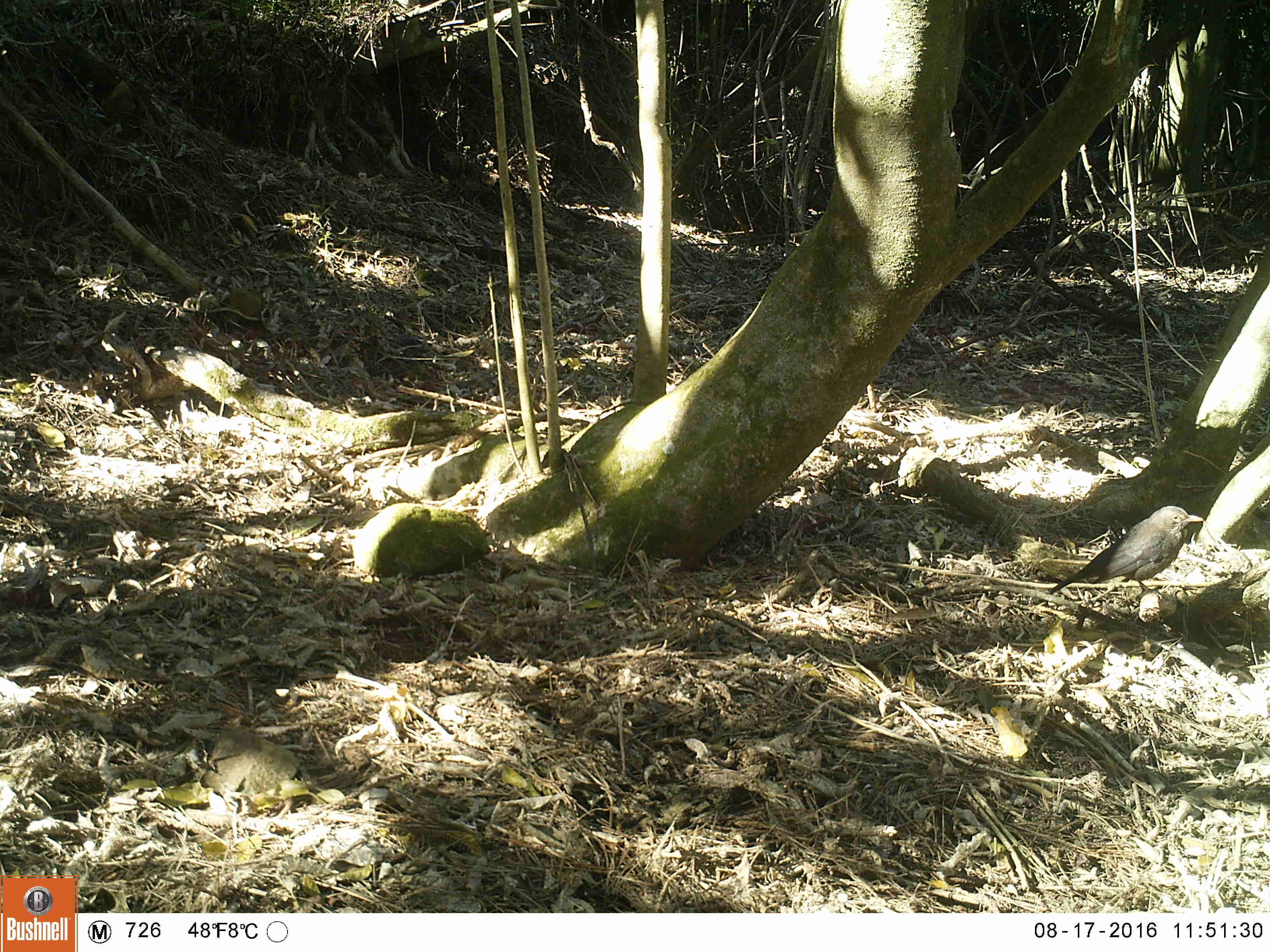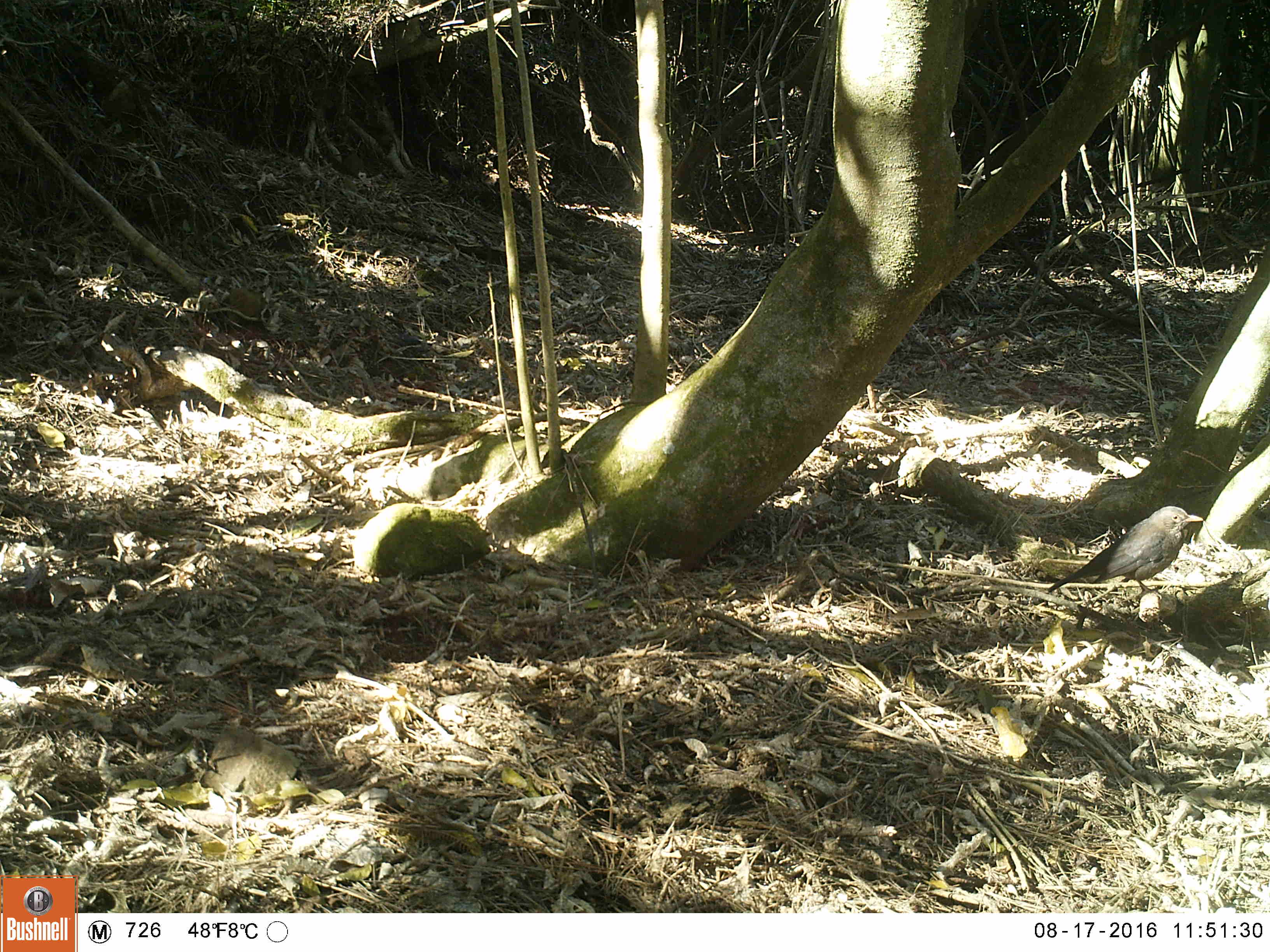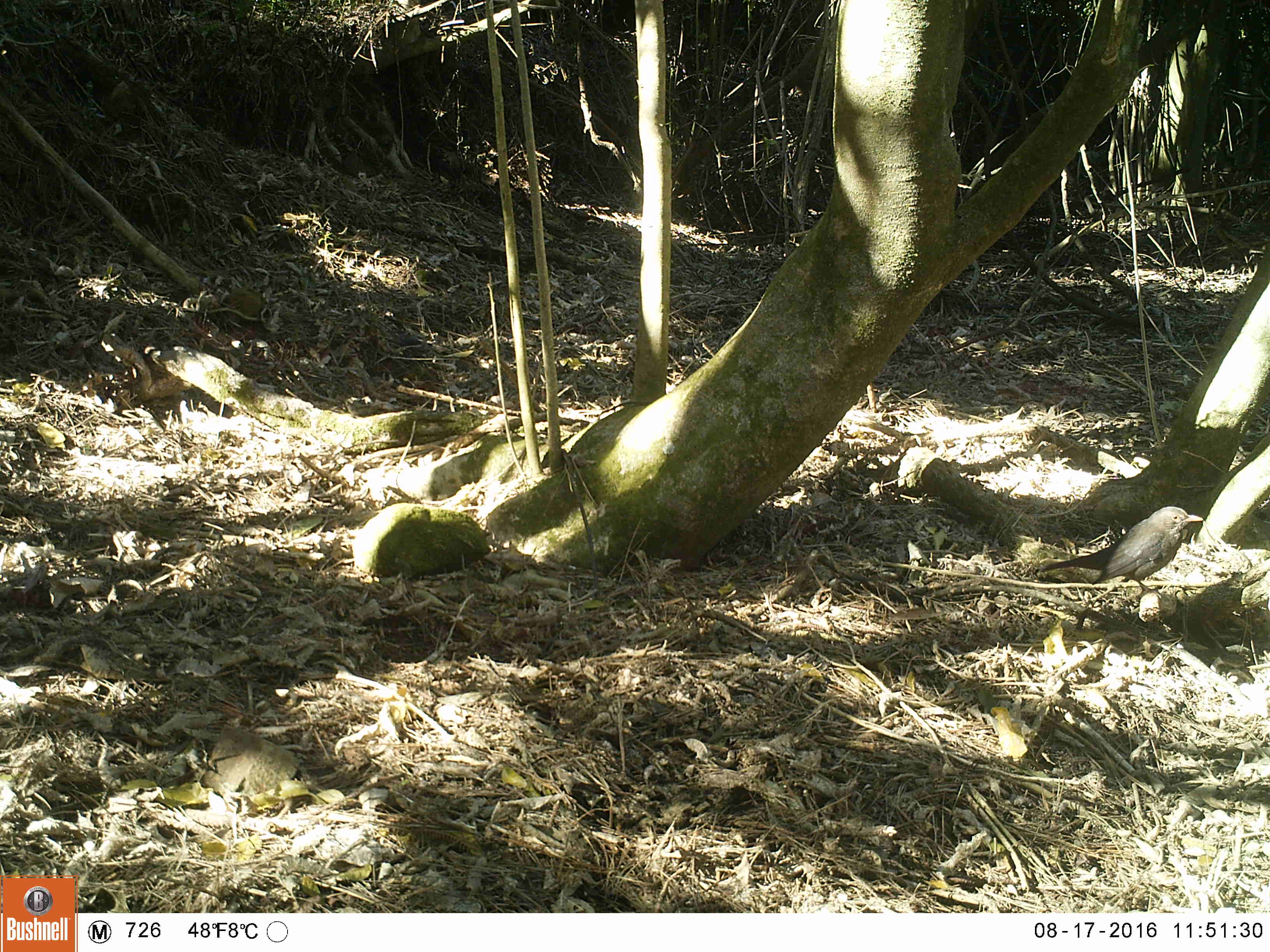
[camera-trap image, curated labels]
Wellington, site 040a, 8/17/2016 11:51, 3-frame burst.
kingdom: Animalia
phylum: Chordata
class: Aves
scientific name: Aves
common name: bird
Bird (Aves).